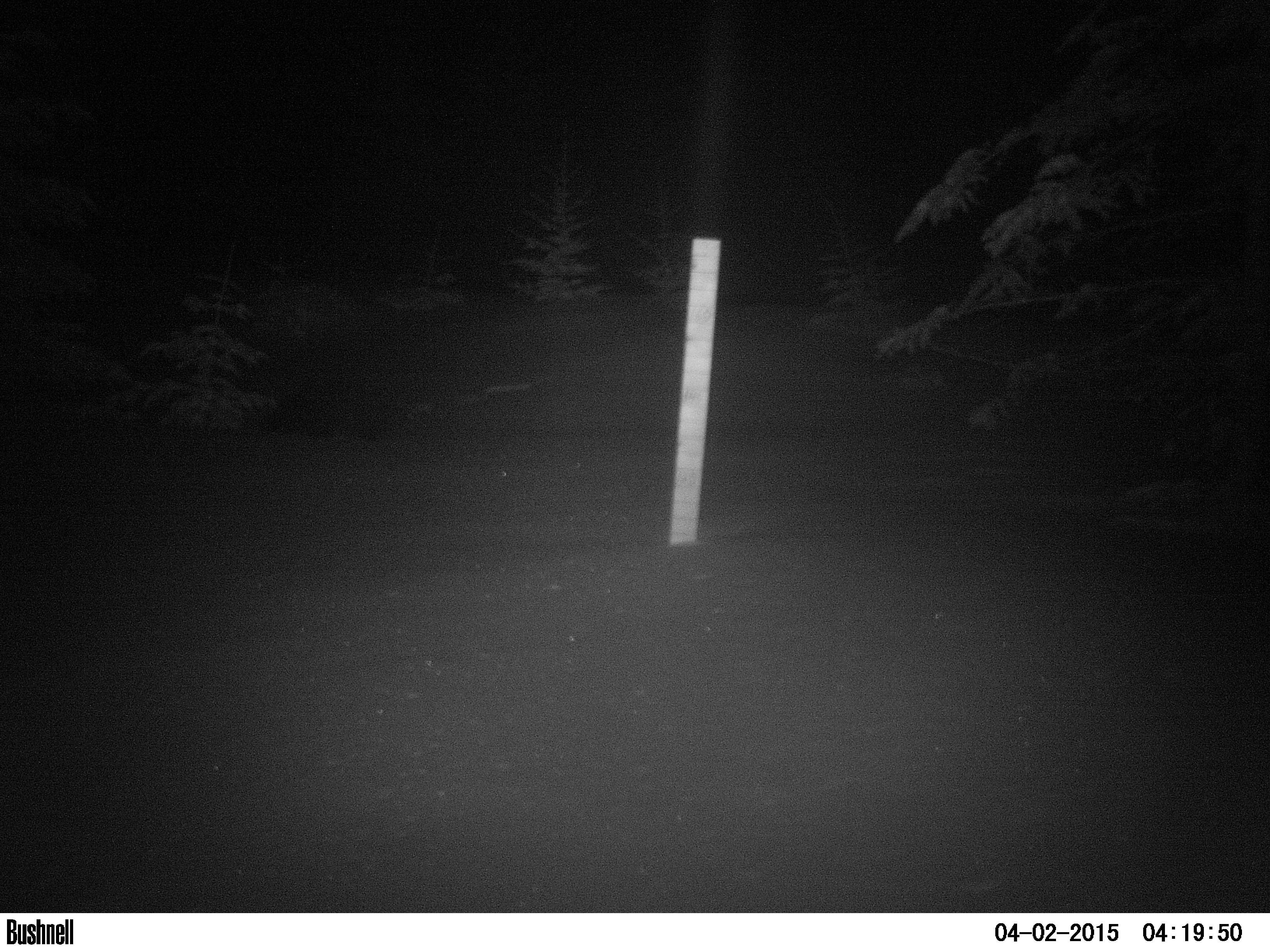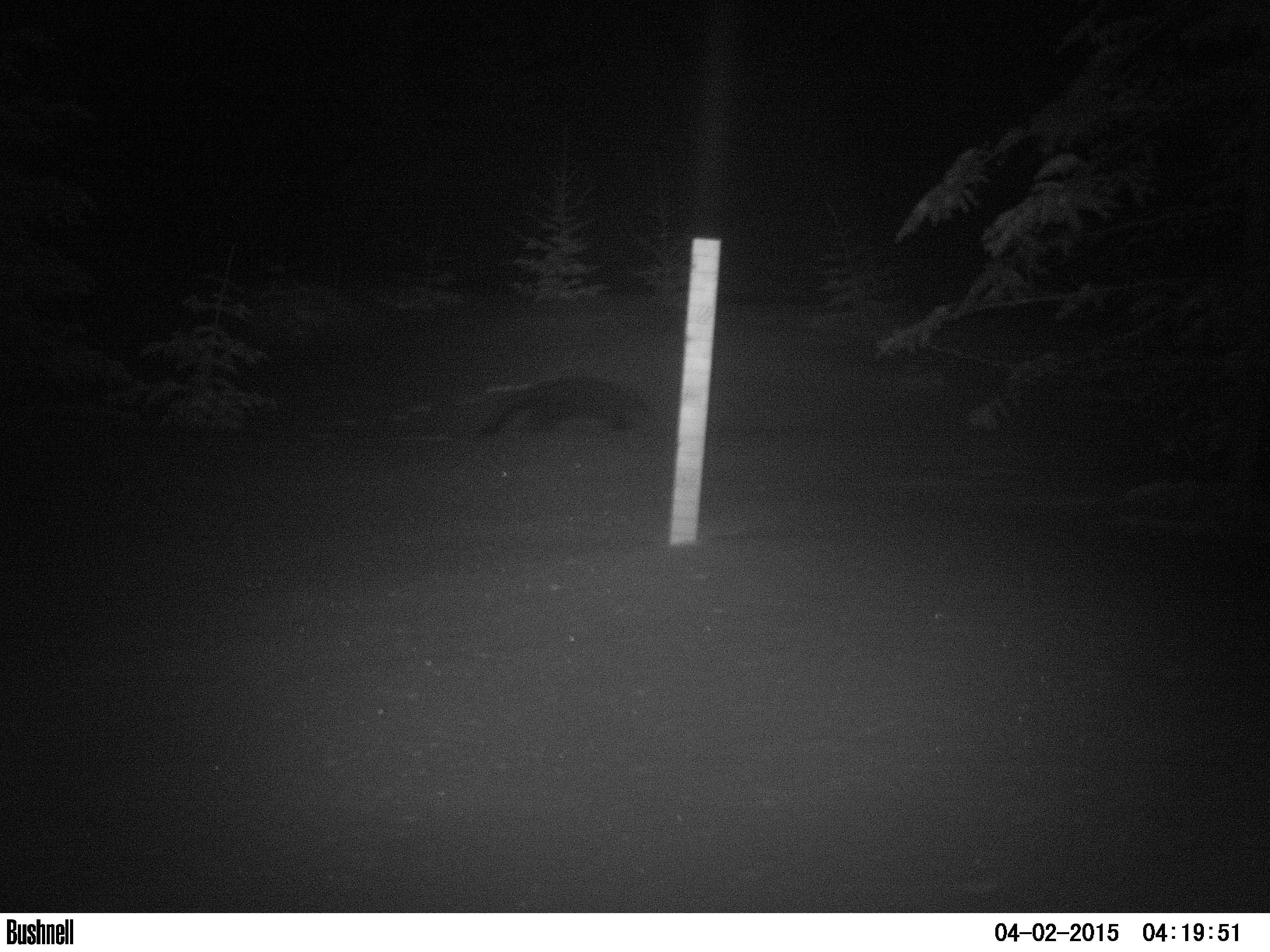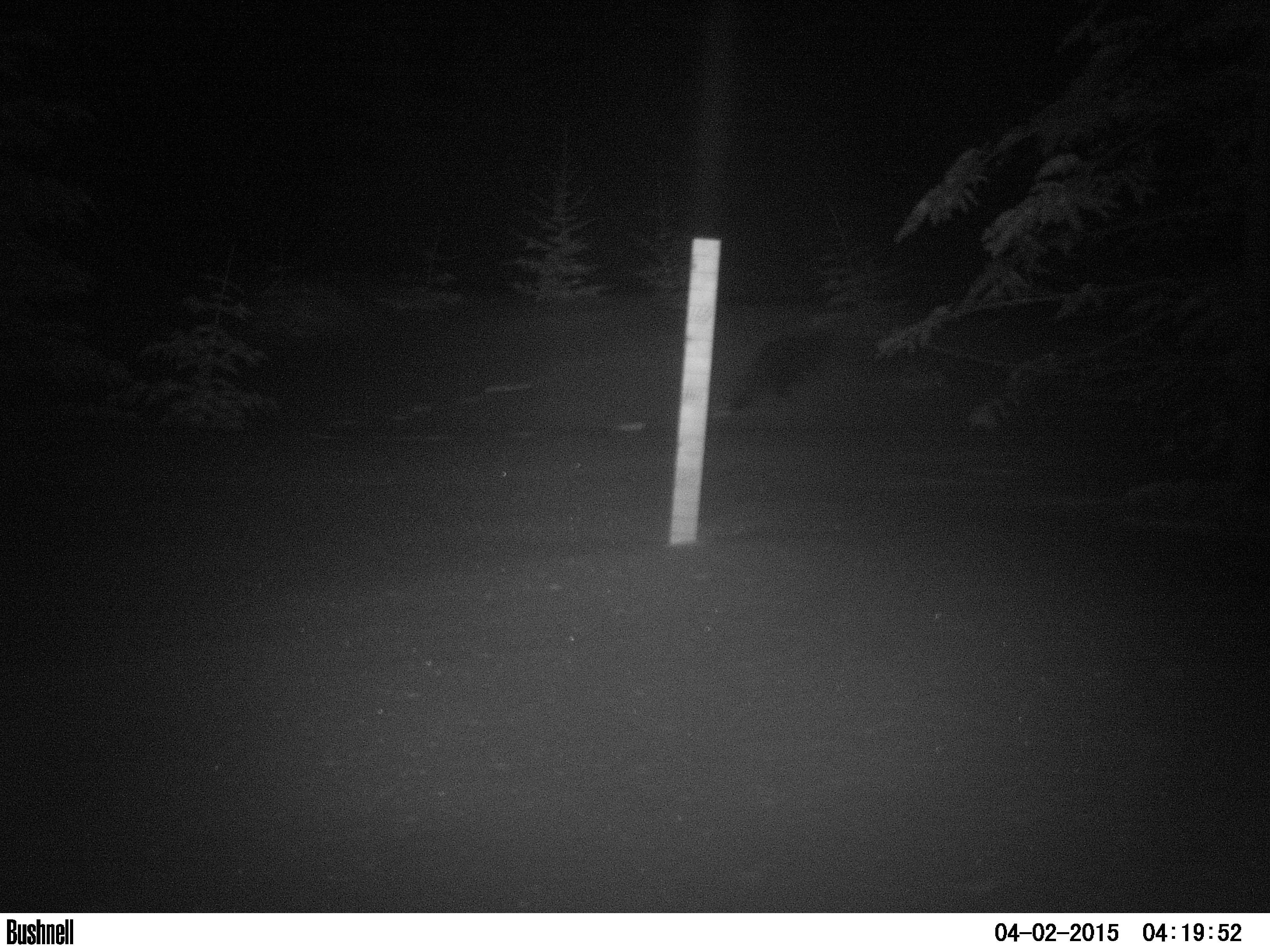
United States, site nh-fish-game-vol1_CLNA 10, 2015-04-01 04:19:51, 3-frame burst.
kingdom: Animalia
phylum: Chordata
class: Mammalia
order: Carnivora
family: Mustelidae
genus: Pekania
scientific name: Pekania pennanti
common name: fisher